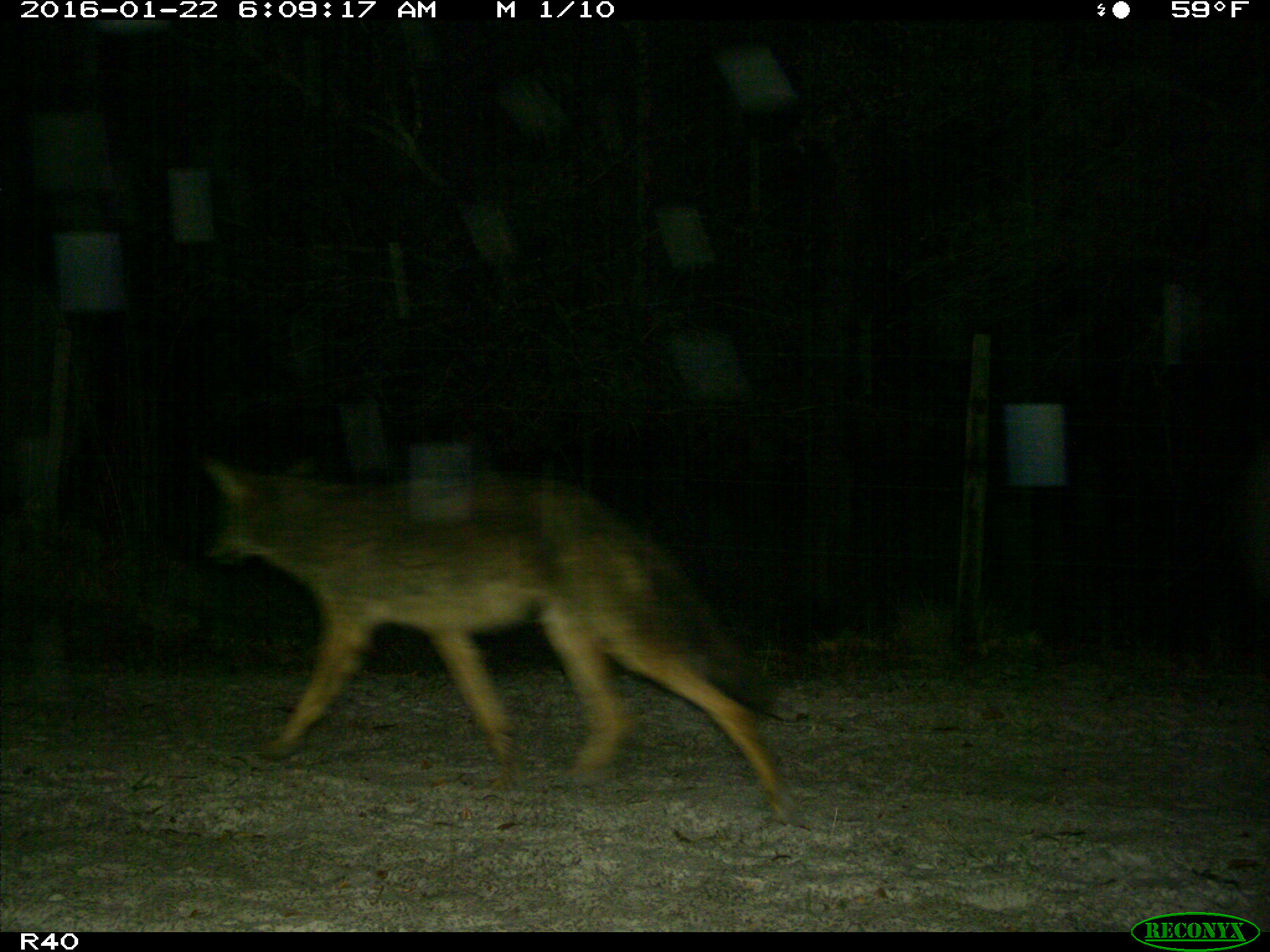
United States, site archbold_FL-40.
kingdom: Animalia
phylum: Chordata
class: Mammalia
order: Carnivora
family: Canidae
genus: Canis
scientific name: Canis latrans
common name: coyote